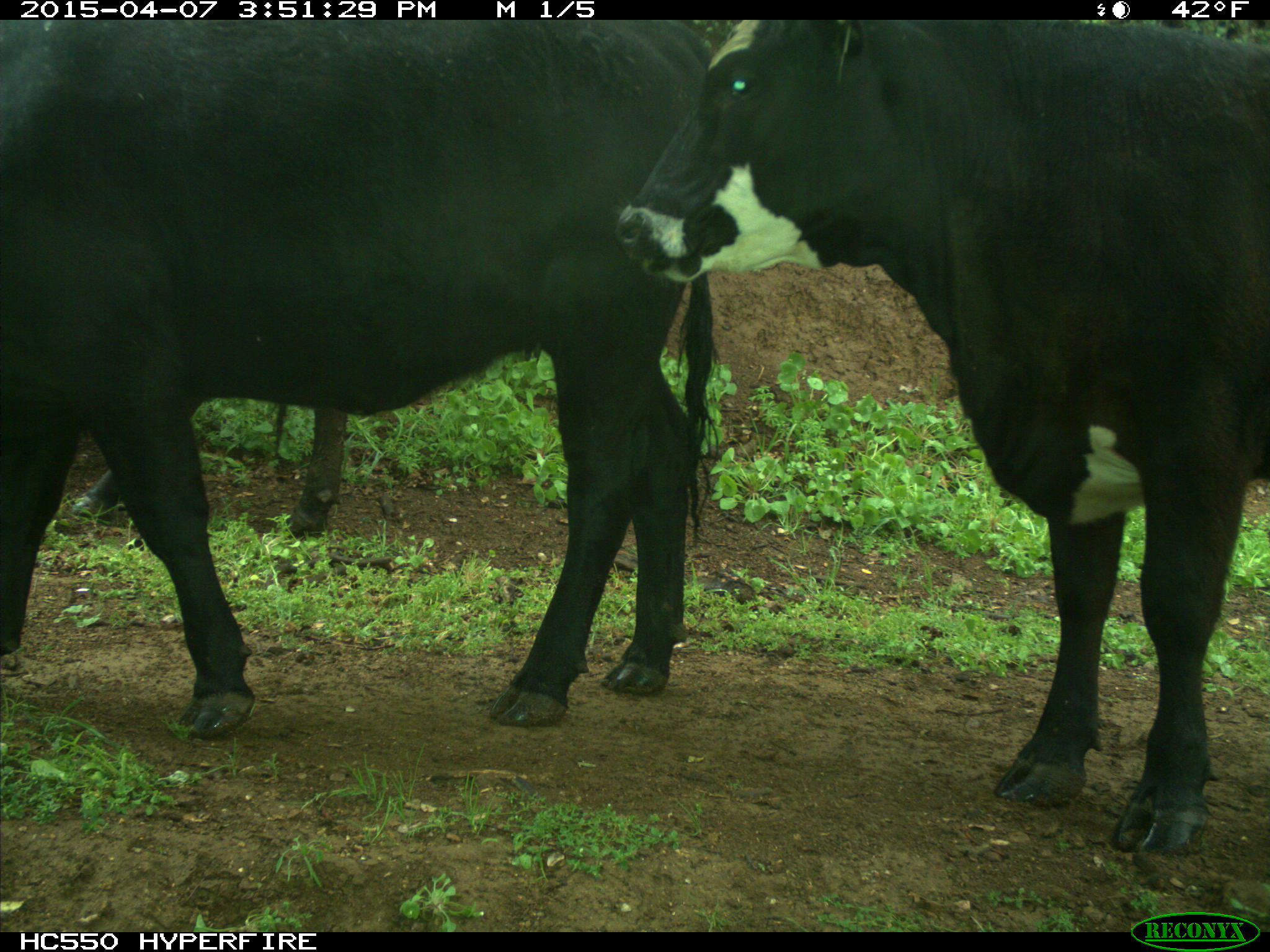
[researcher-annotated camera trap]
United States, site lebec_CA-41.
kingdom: Animalia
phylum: Chordata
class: Mammalia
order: Artiodactyla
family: Bovidae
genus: Bos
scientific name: Bos taurus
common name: domestic cow